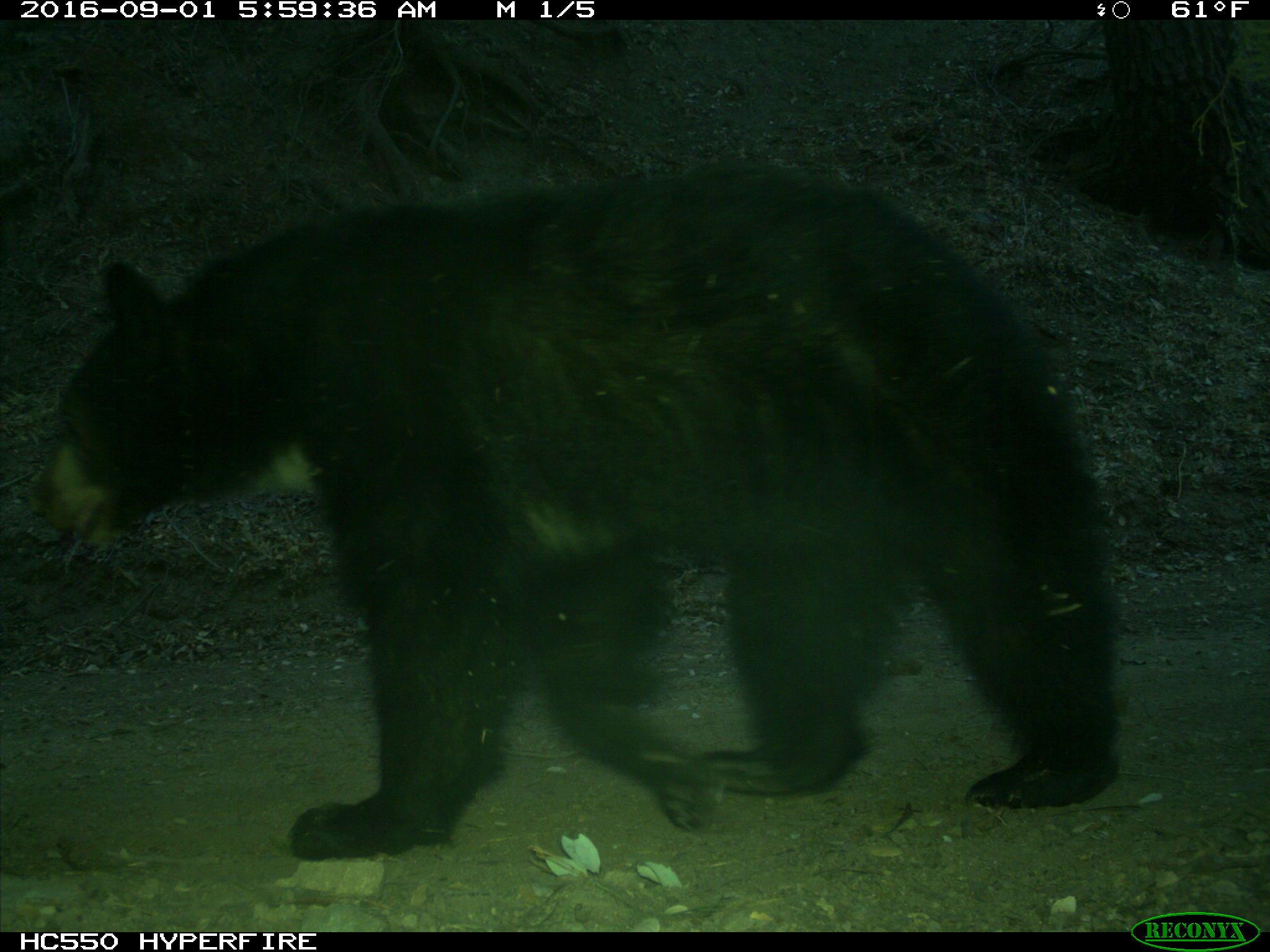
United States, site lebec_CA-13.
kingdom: Animalia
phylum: Chordata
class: Mammalia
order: Carnivora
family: Ursidae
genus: Ursus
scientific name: Ursus americanus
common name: american black bear